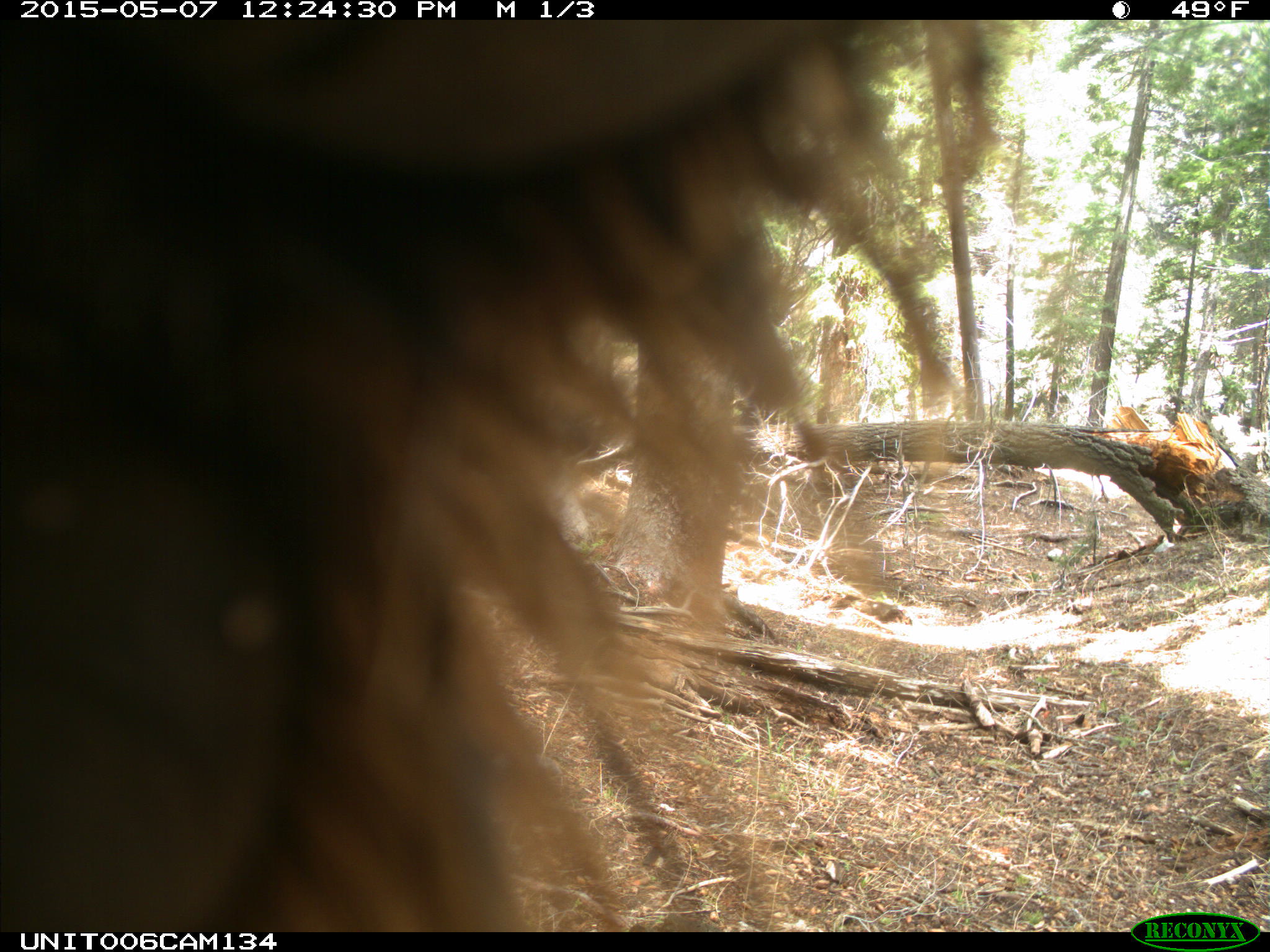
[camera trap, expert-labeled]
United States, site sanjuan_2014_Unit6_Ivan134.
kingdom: Animalia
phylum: Chordata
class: Mammalia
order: Carnivora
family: Ursidae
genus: Ursus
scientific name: Ursus americanus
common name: american black bear